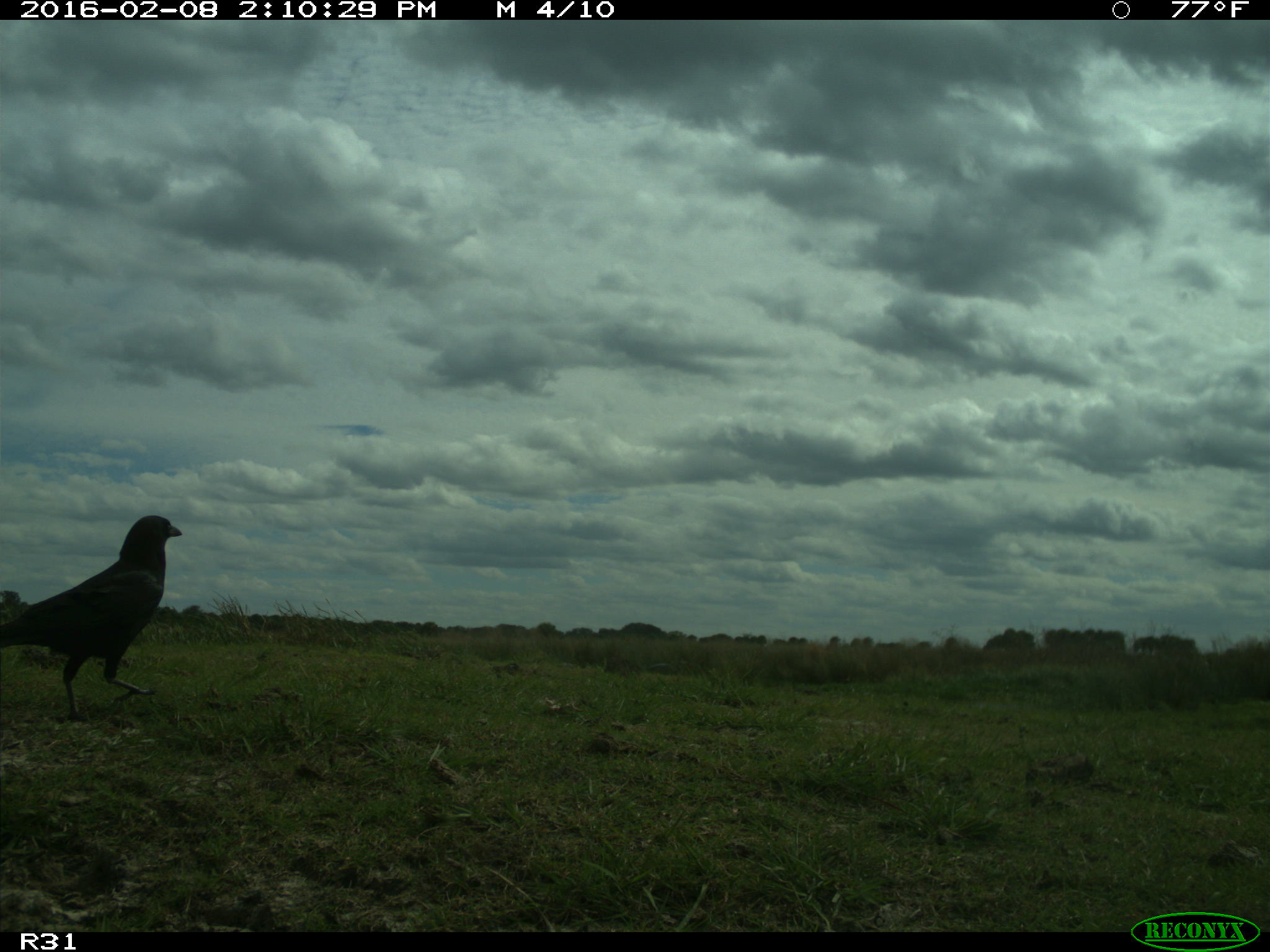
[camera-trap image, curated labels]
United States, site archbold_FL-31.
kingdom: Animalia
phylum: Chordata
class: Aves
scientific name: Aves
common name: birds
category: unidentified bird